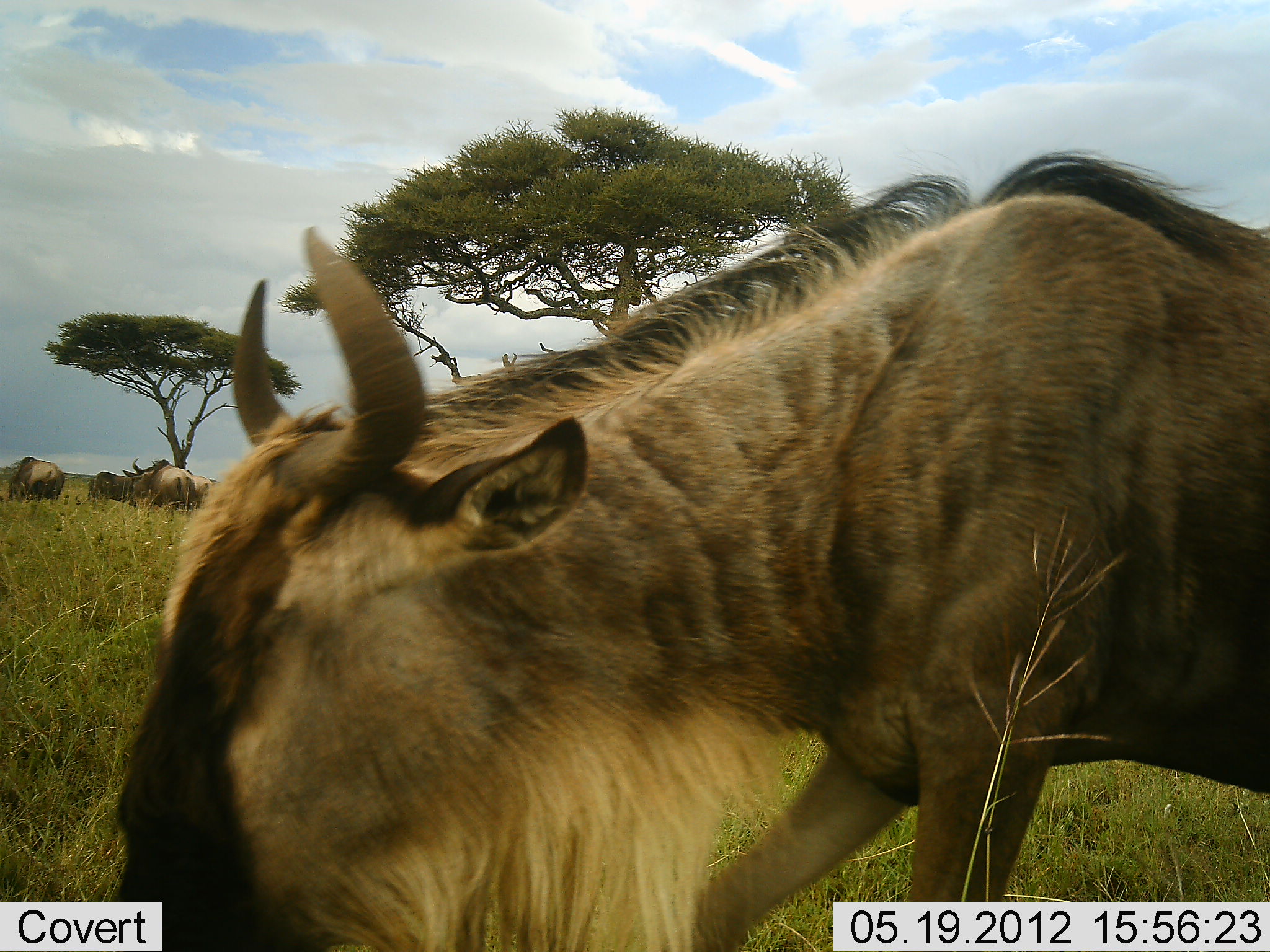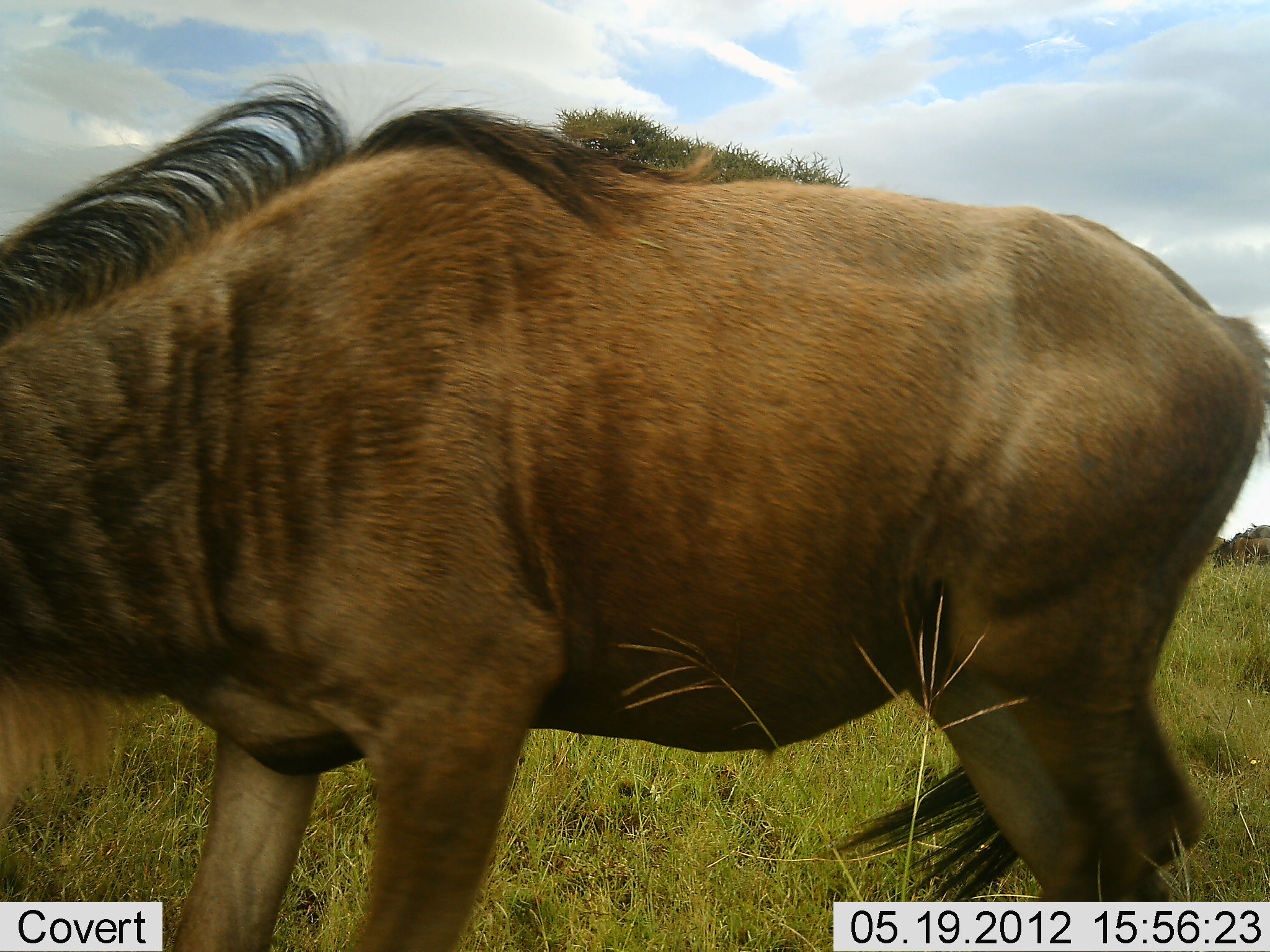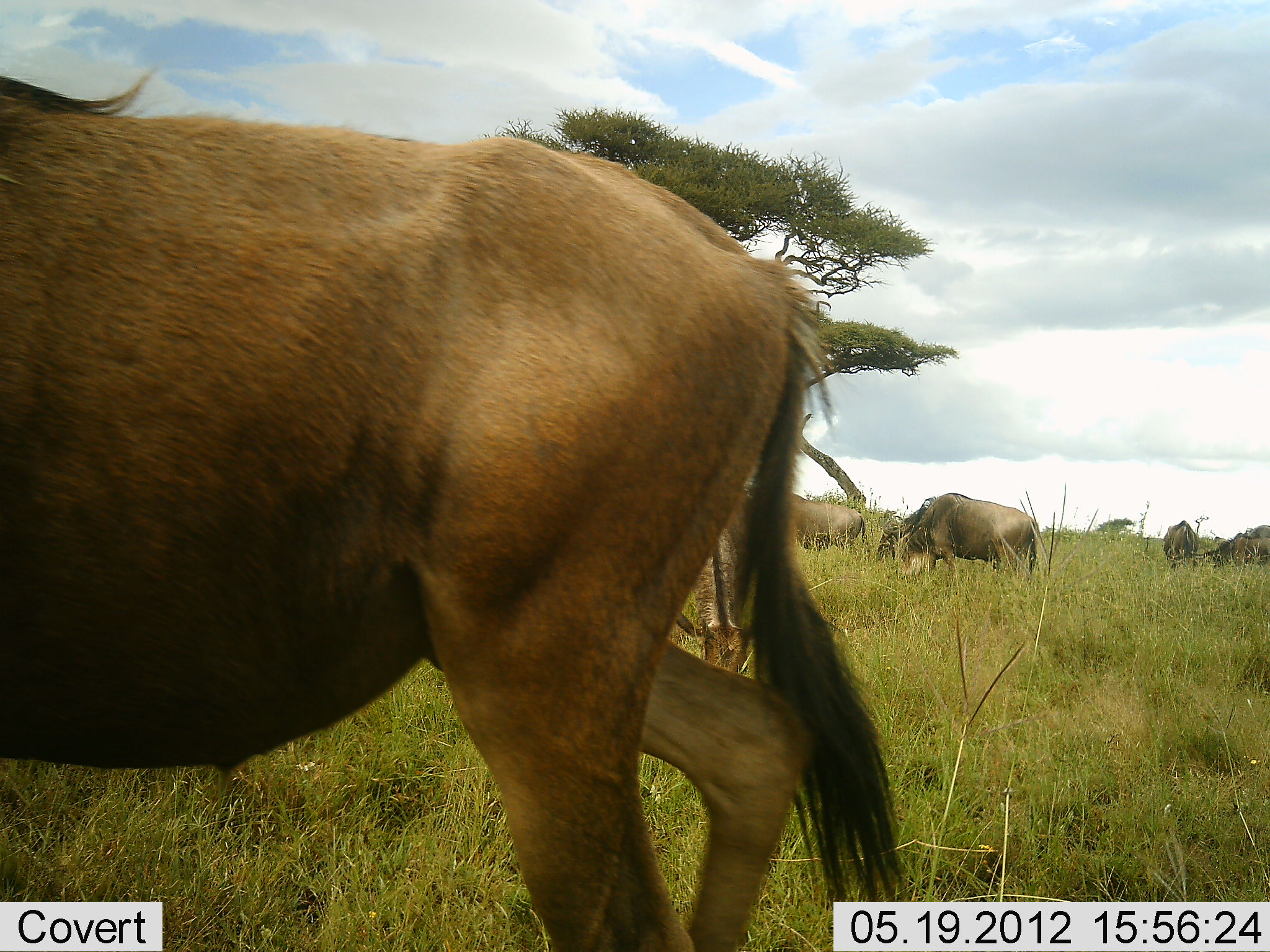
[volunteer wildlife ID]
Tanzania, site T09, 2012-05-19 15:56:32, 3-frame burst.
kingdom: Animalia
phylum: Chordata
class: Mammalia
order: Artiodactyla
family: Bovidae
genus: Connochaetes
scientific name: Connochaetes taurinus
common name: blue wildebeest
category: wildebeest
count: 5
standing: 50%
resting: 0%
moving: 80%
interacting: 0%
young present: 0%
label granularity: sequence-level